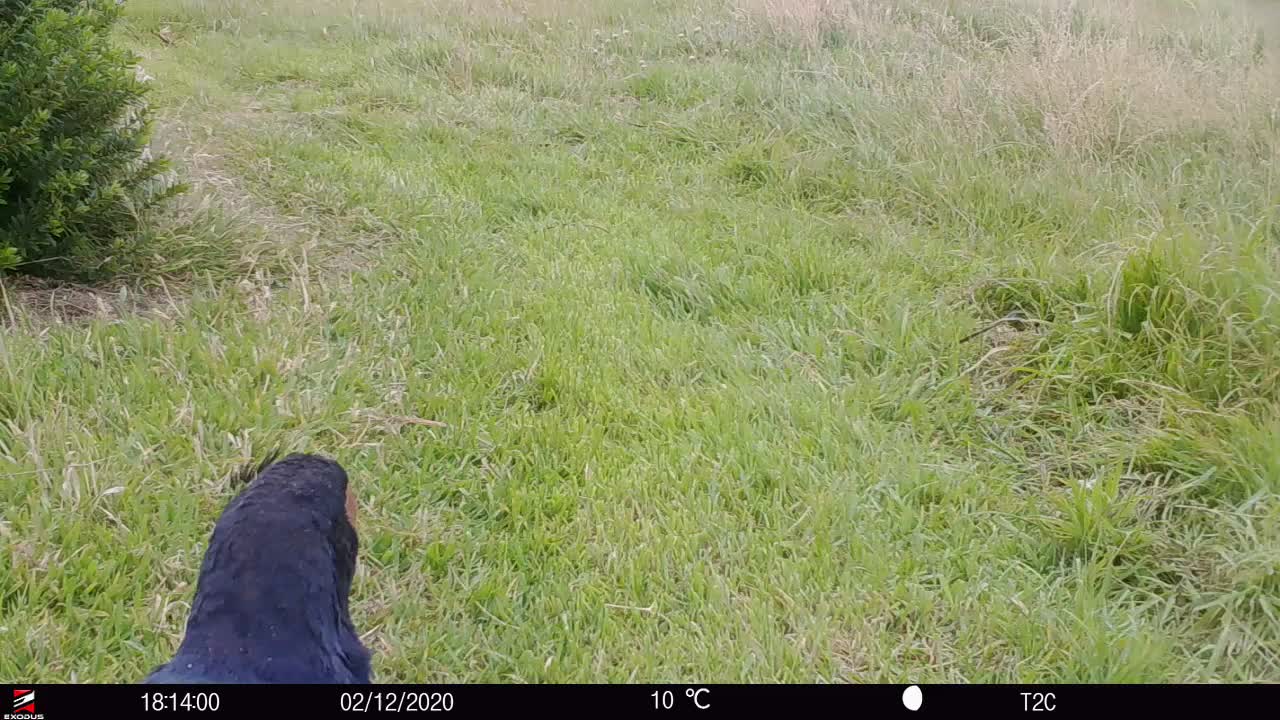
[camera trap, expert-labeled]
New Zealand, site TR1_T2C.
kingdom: Animalia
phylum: Chordata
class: Aves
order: Gruiformes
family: Rallidae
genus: Porphyrio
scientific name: Porphyrio mantelli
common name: takahe